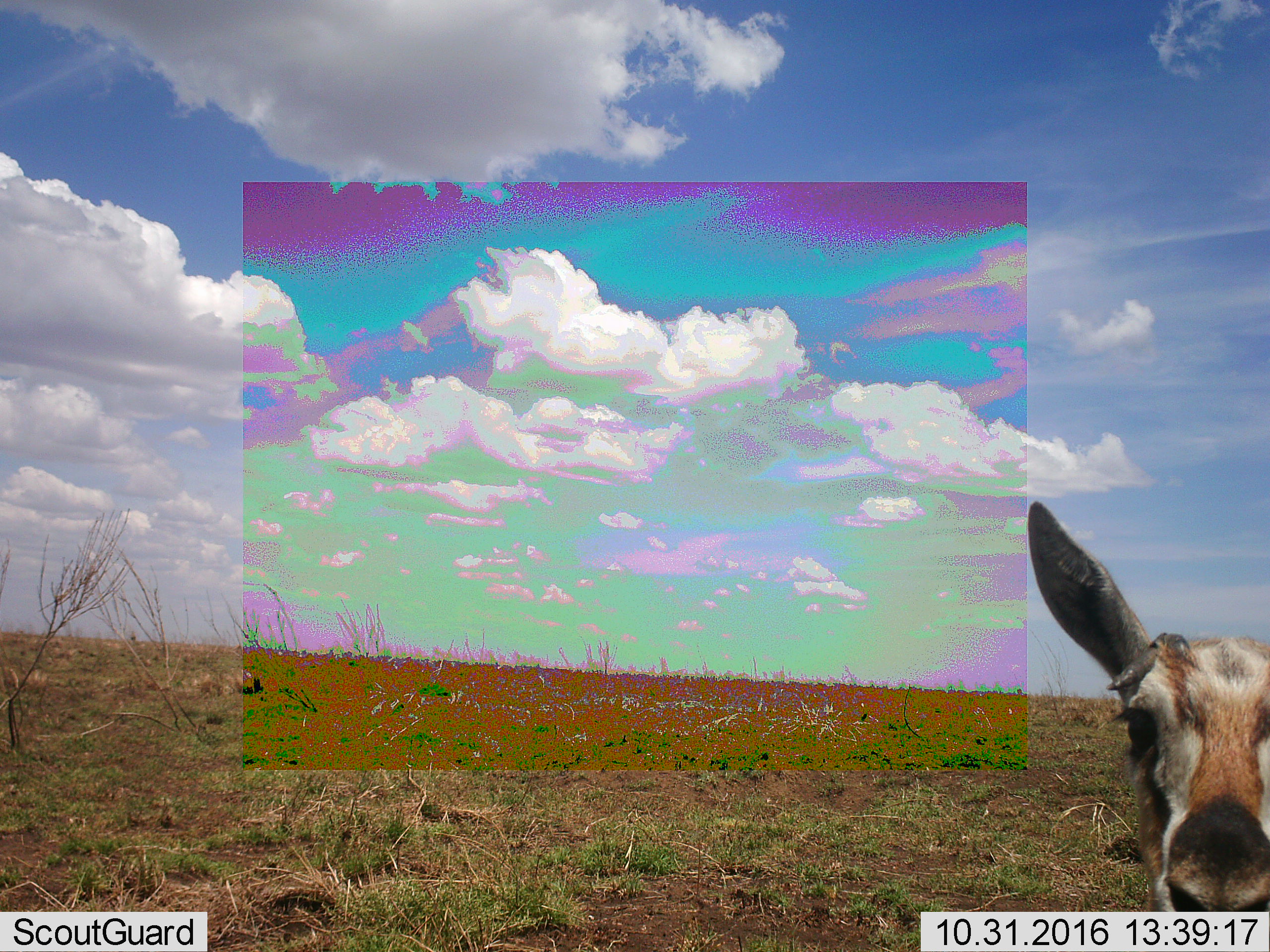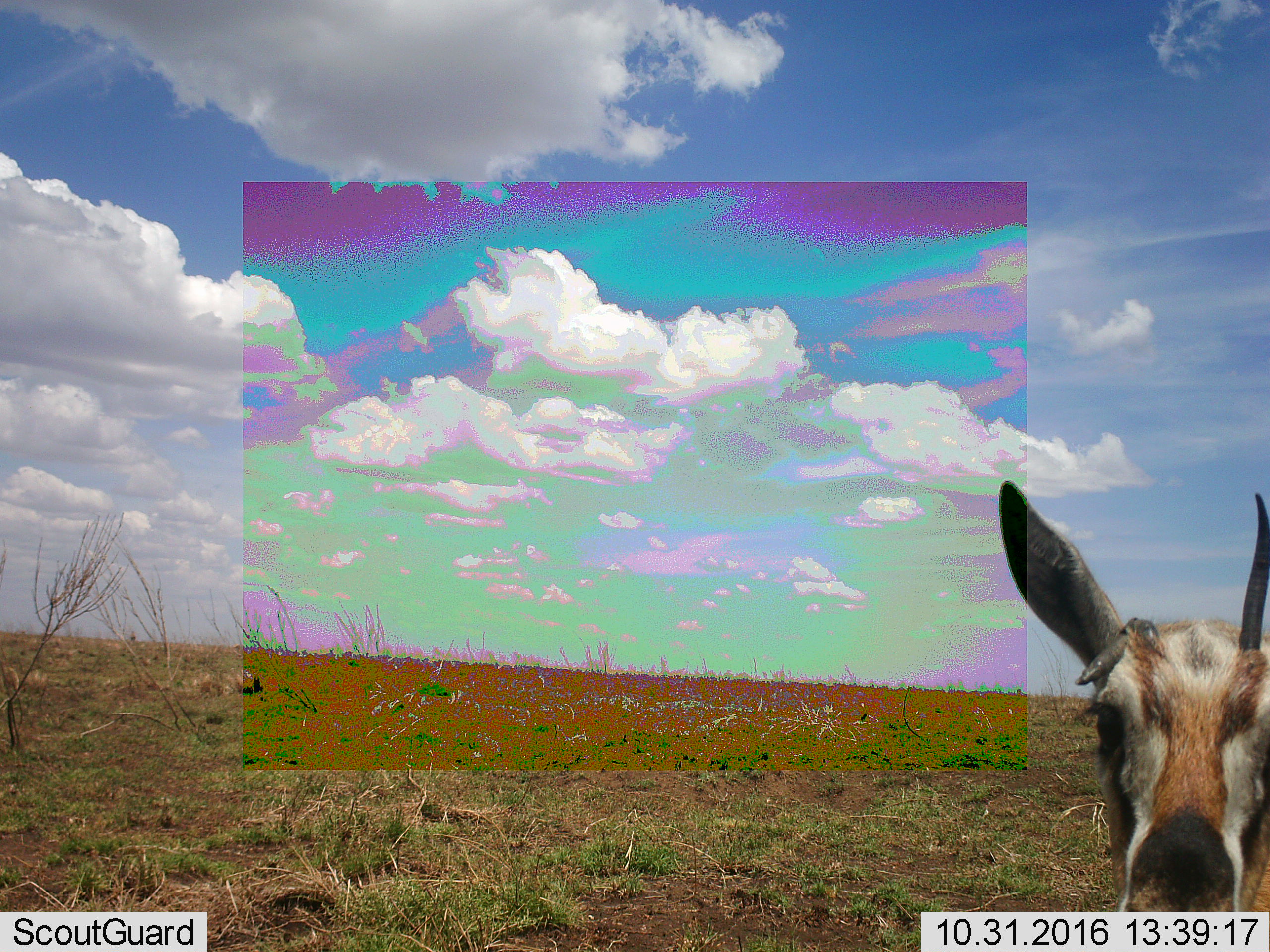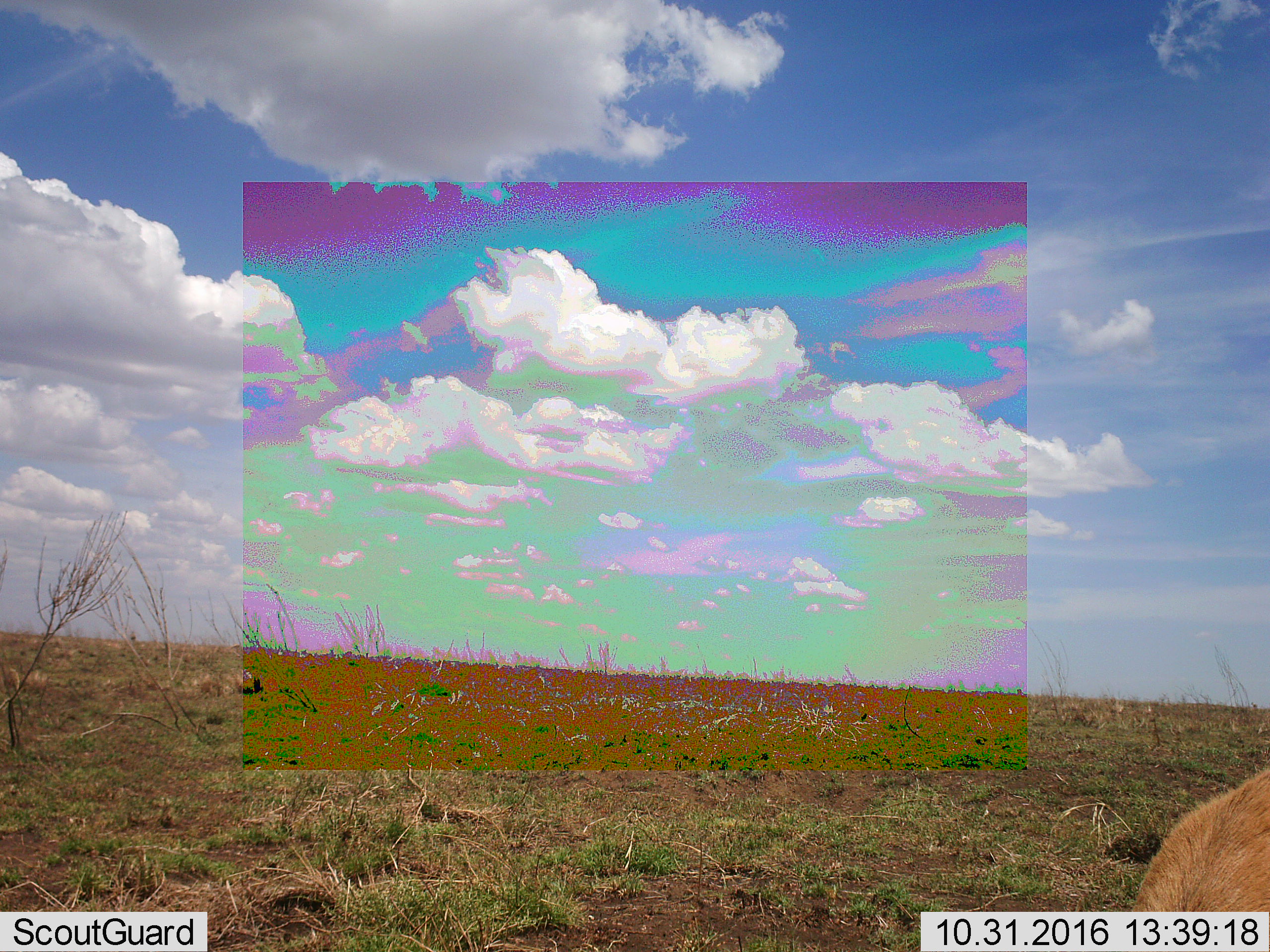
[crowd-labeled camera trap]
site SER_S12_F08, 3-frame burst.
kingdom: Animalia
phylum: Chordata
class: Mammalia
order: Artiodactyla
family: Bovidae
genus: Eudorcas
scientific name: Eudorcas thomsonii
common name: thomson's gazelle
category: gazellethomsons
Gazellethomsons (thomson's gazelle) (Eudorcas thomsonii), count 1. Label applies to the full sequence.